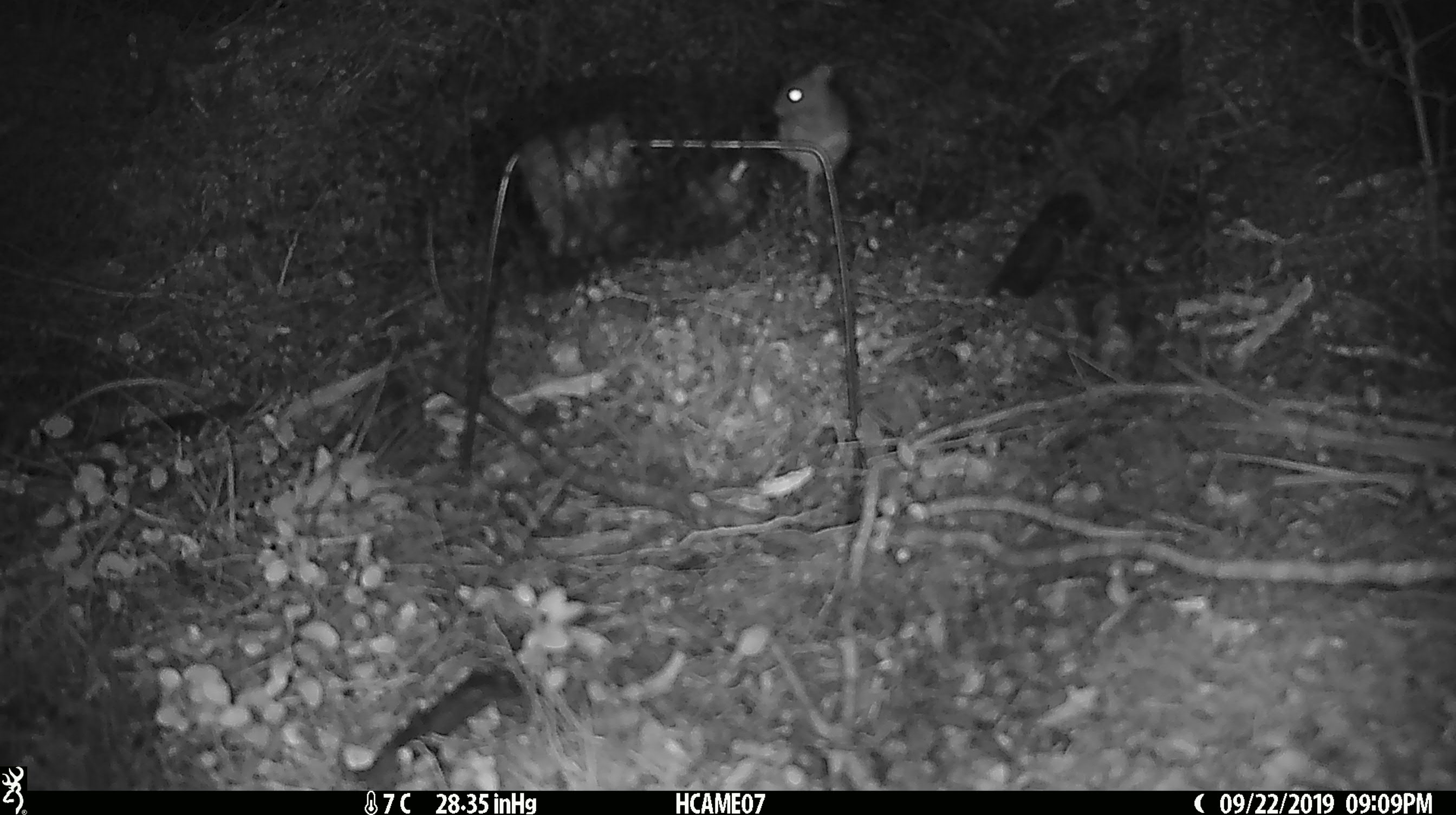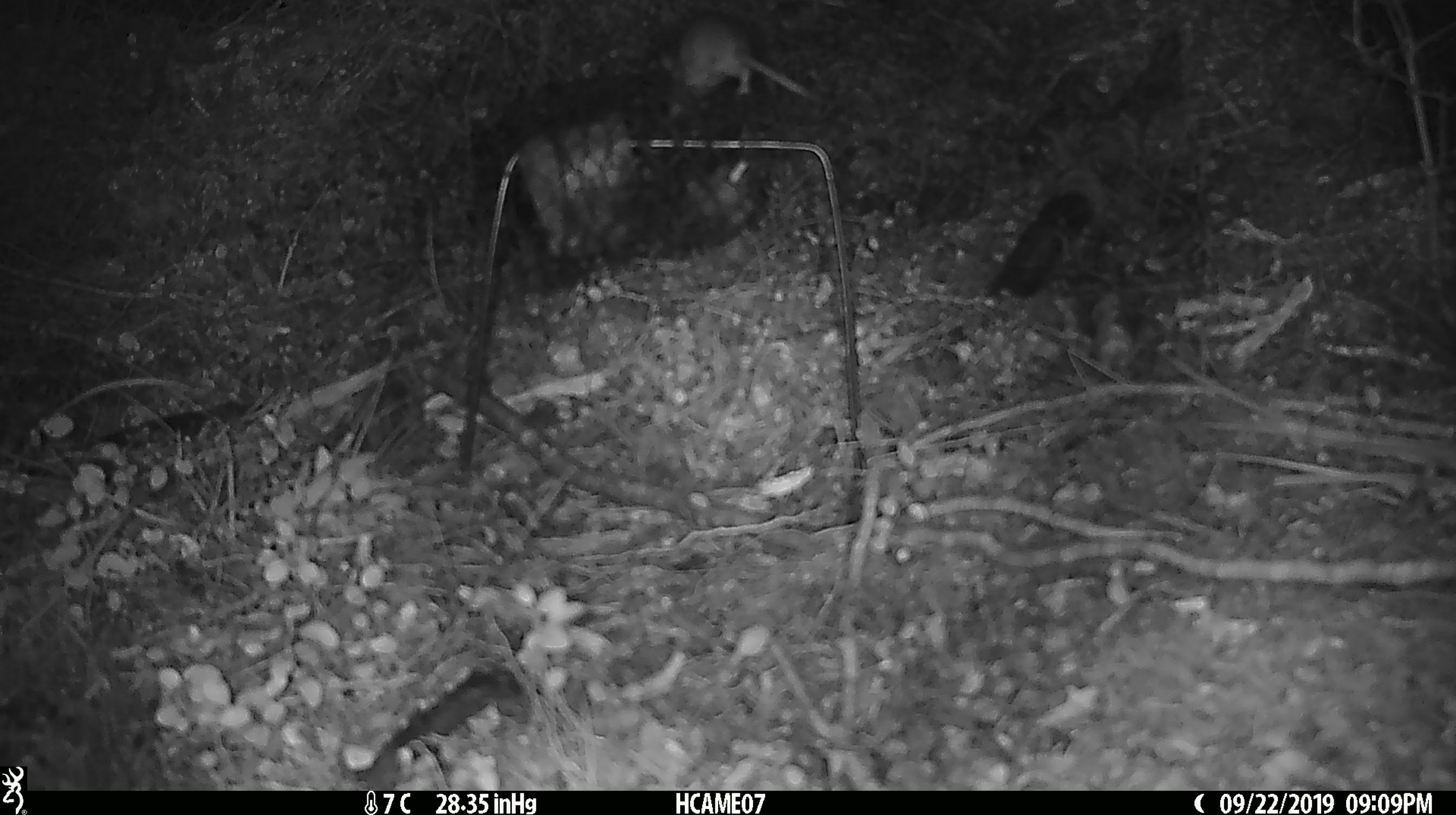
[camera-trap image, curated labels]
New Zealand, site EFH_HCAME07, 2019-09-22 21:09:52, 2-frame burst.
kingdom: Animalia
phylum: Chordata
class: Mammalia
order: Rodentia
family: Muridae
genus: Mus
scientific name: Mus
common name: mouse